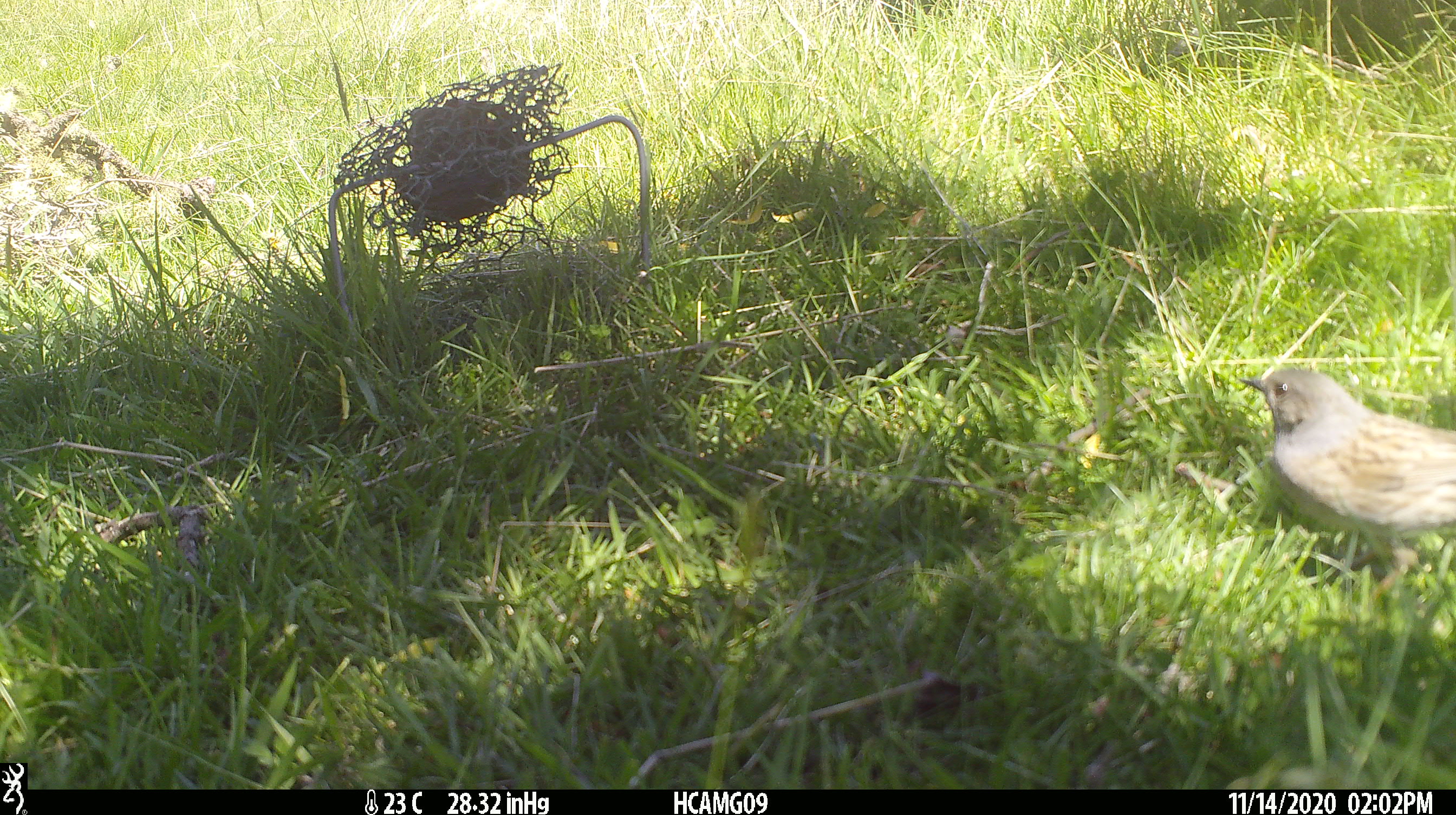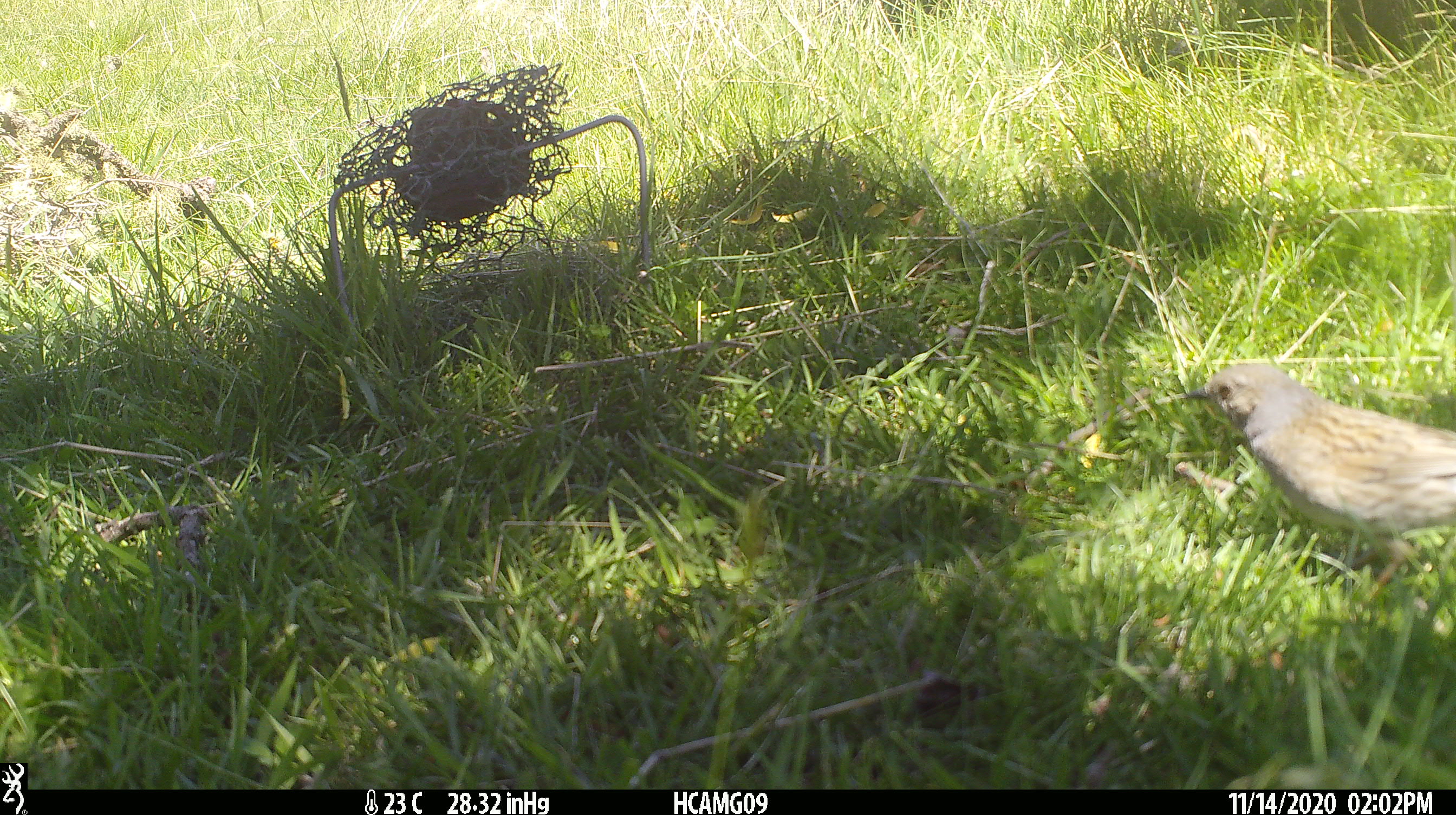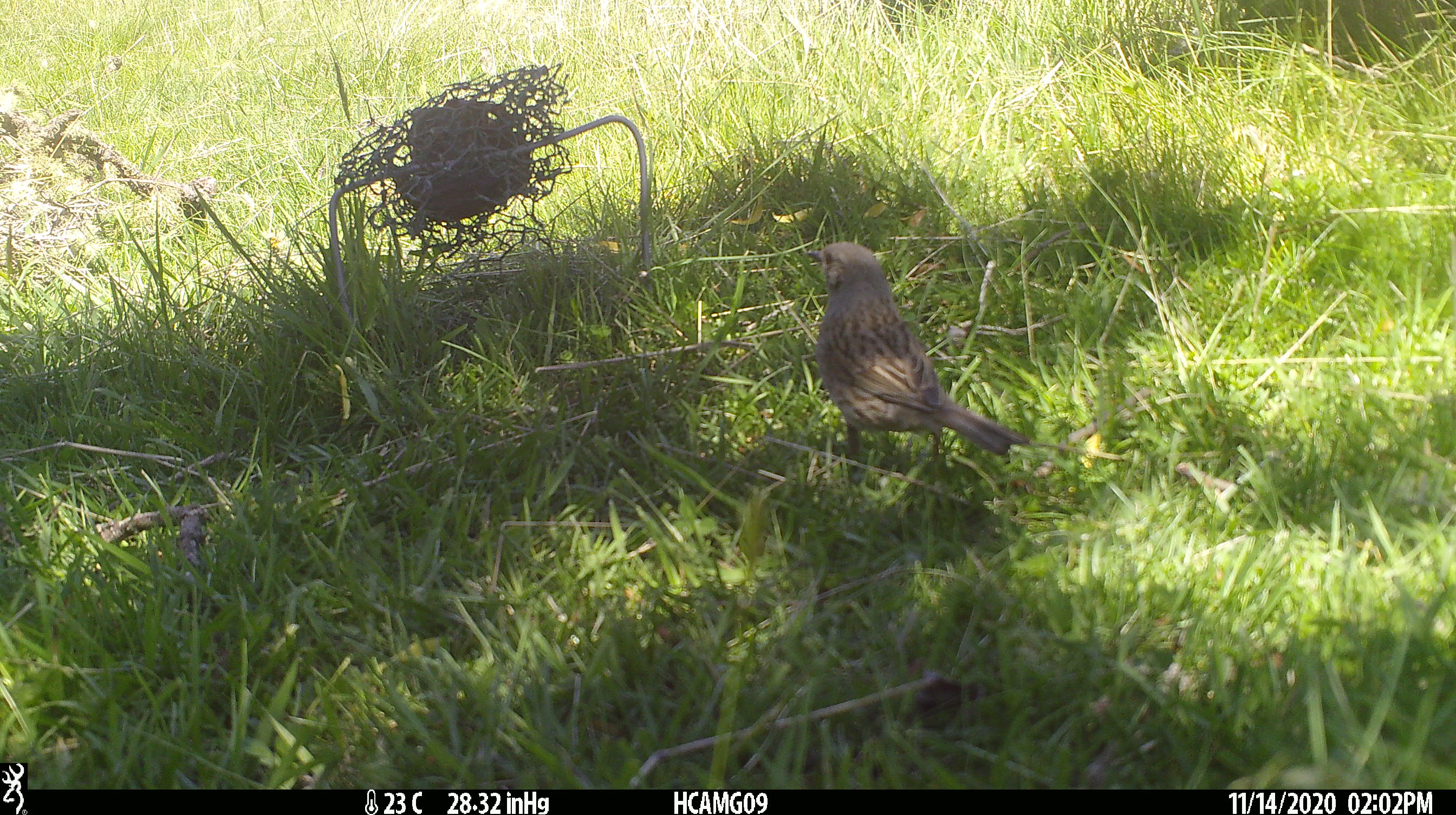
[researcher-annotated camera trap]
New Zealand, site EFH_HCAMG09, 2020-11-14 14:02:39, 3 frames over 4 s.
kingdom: Animalia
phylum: Chordata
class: Aves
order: Passeriformes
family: Prunellidae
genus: Prunella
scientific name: Prunella modularis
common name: dunnock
Dunnock (Prunella modularis).